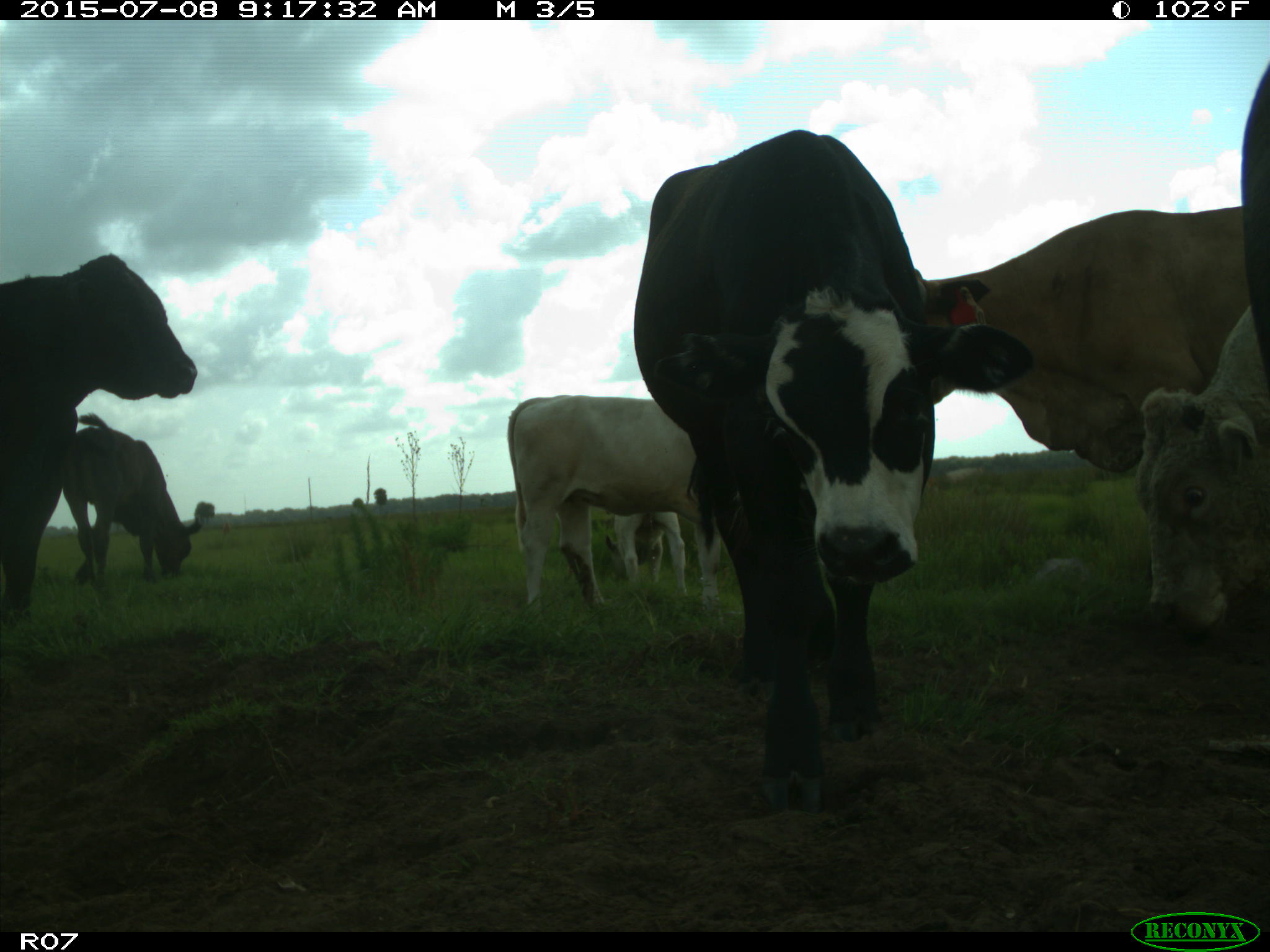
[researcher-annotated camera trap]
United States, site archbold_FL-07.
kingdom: Animalia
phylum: Chordata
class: Mammalia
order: Artiodactyla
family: Bovidae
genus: Bos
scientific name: Bos taurus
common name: domestic cow